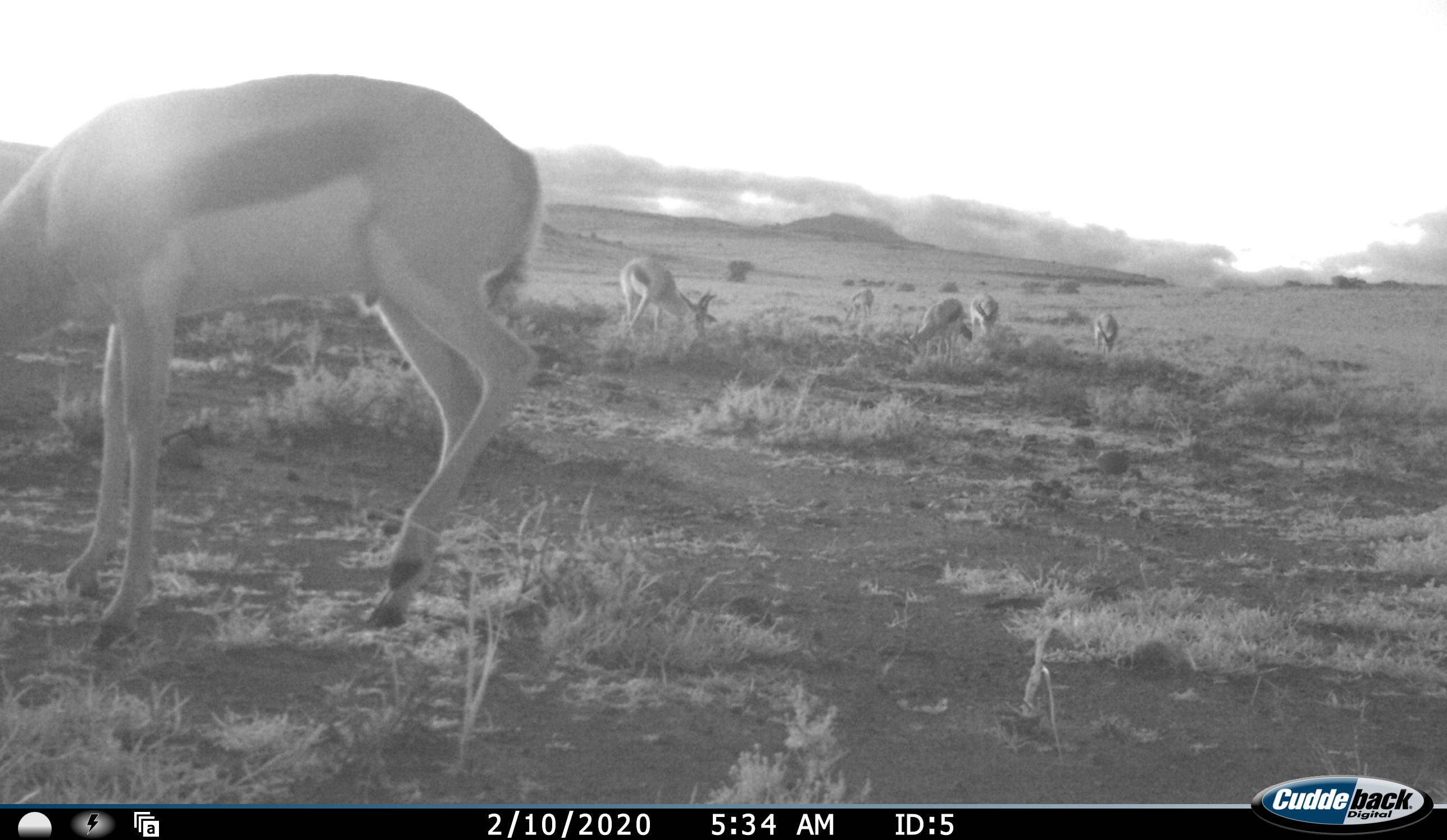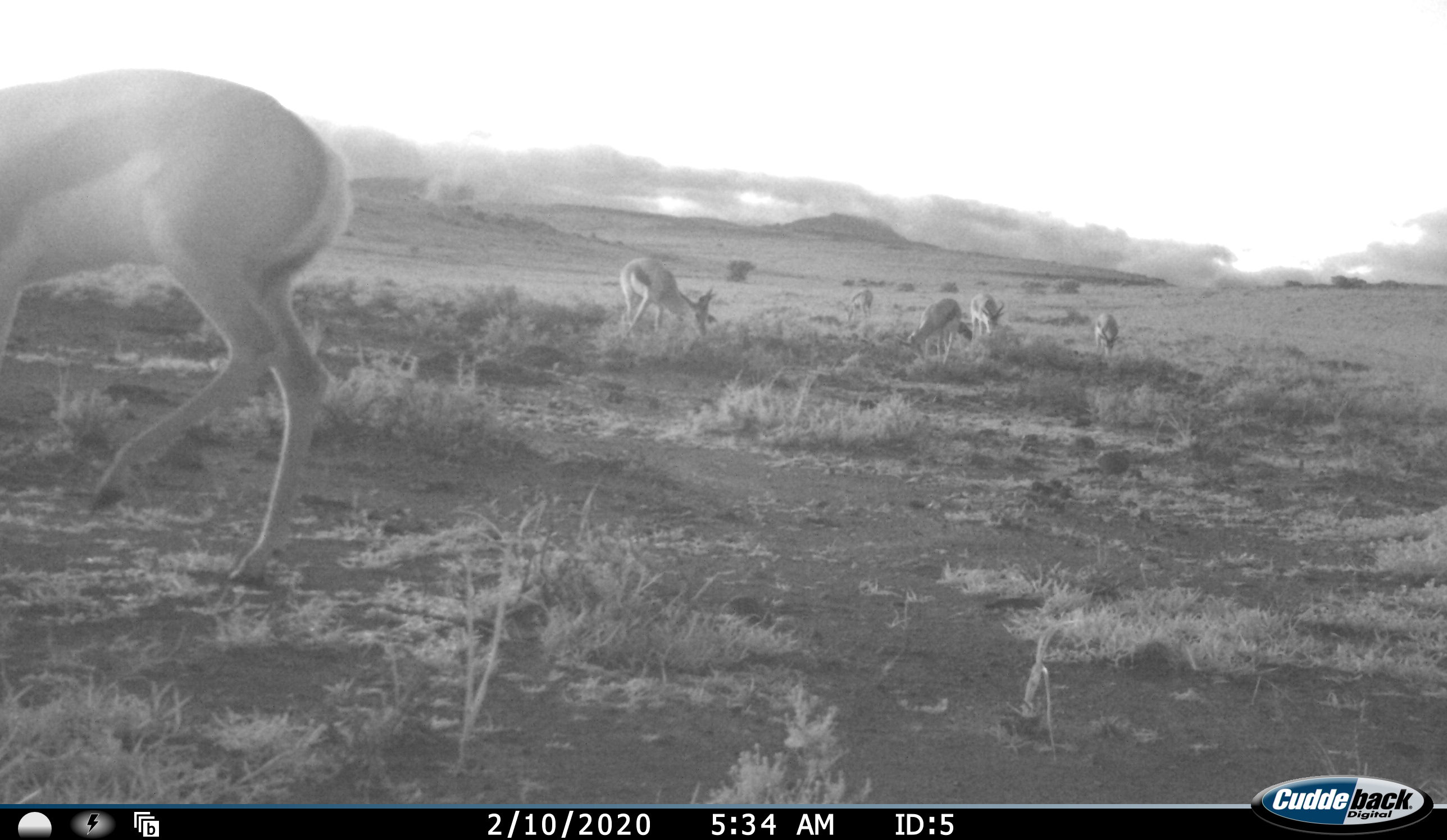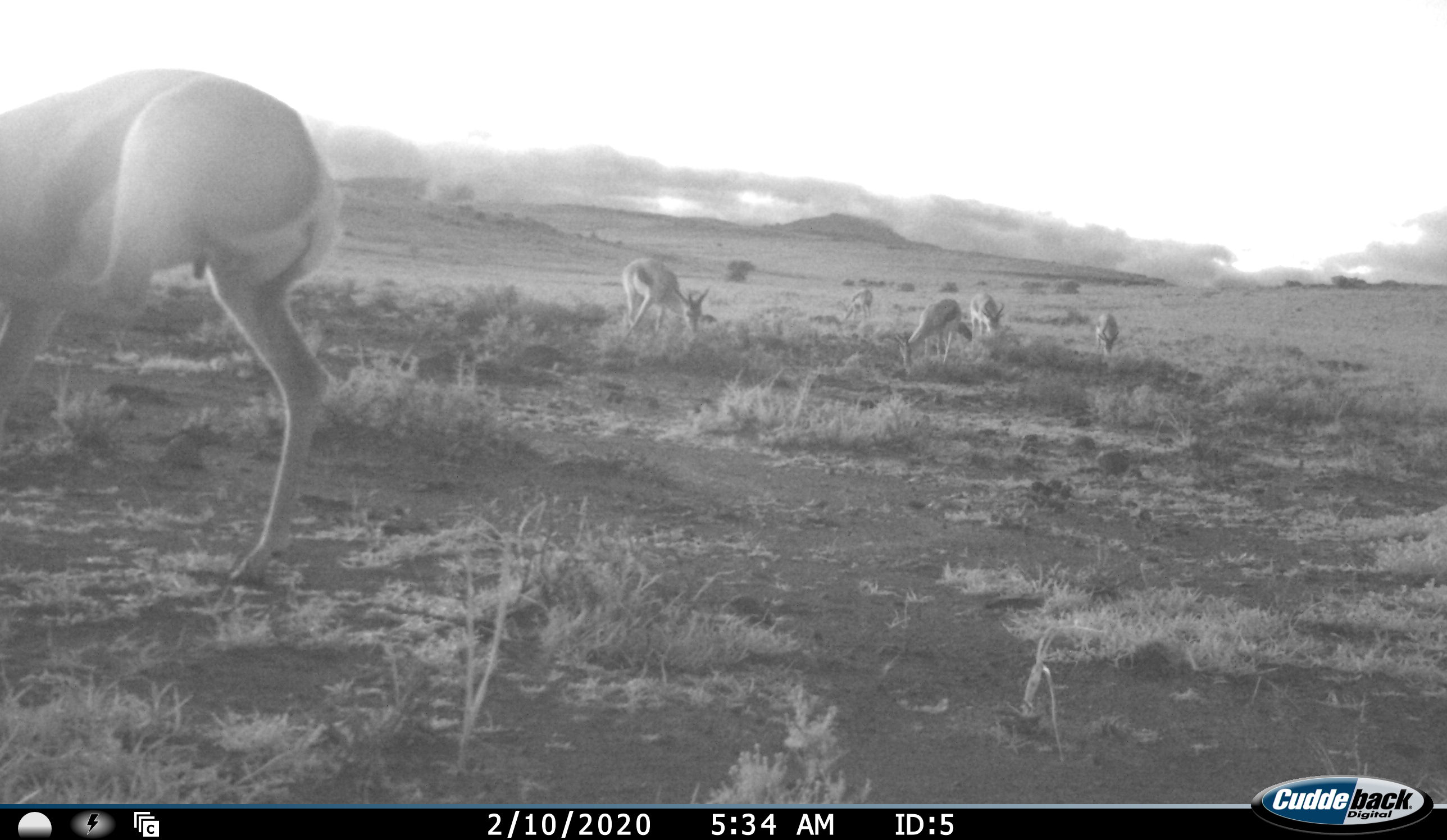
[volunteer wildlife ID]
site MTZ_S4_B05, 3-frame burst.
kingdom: Animalia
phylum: Chordata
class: Mammalia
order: Artiodactyla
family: Bovidae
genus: Antidorcas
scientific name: Antidorcas marsupialis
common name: springbok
Springbok (Antidorcas marsupialis), count 6. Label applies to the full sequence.